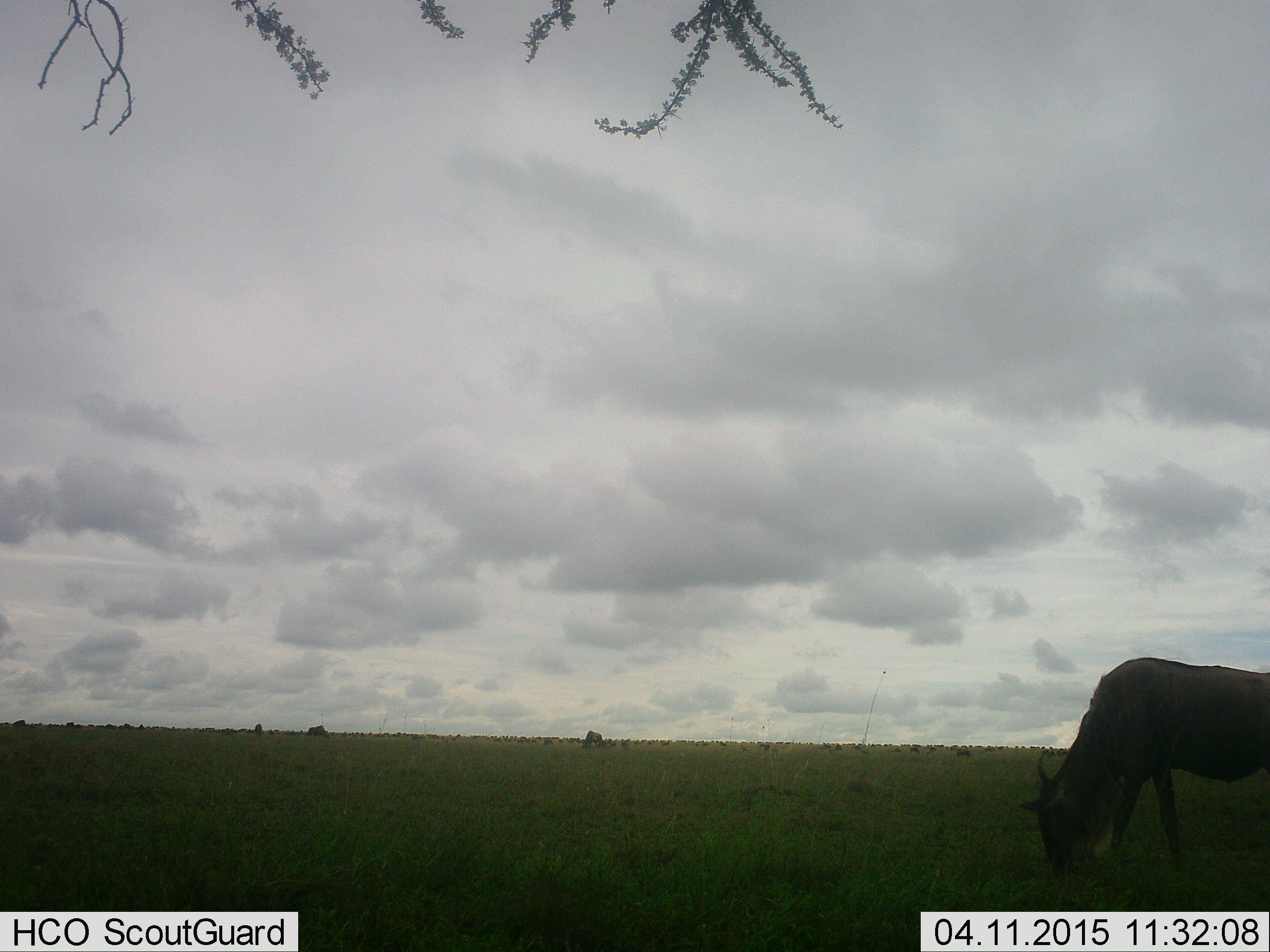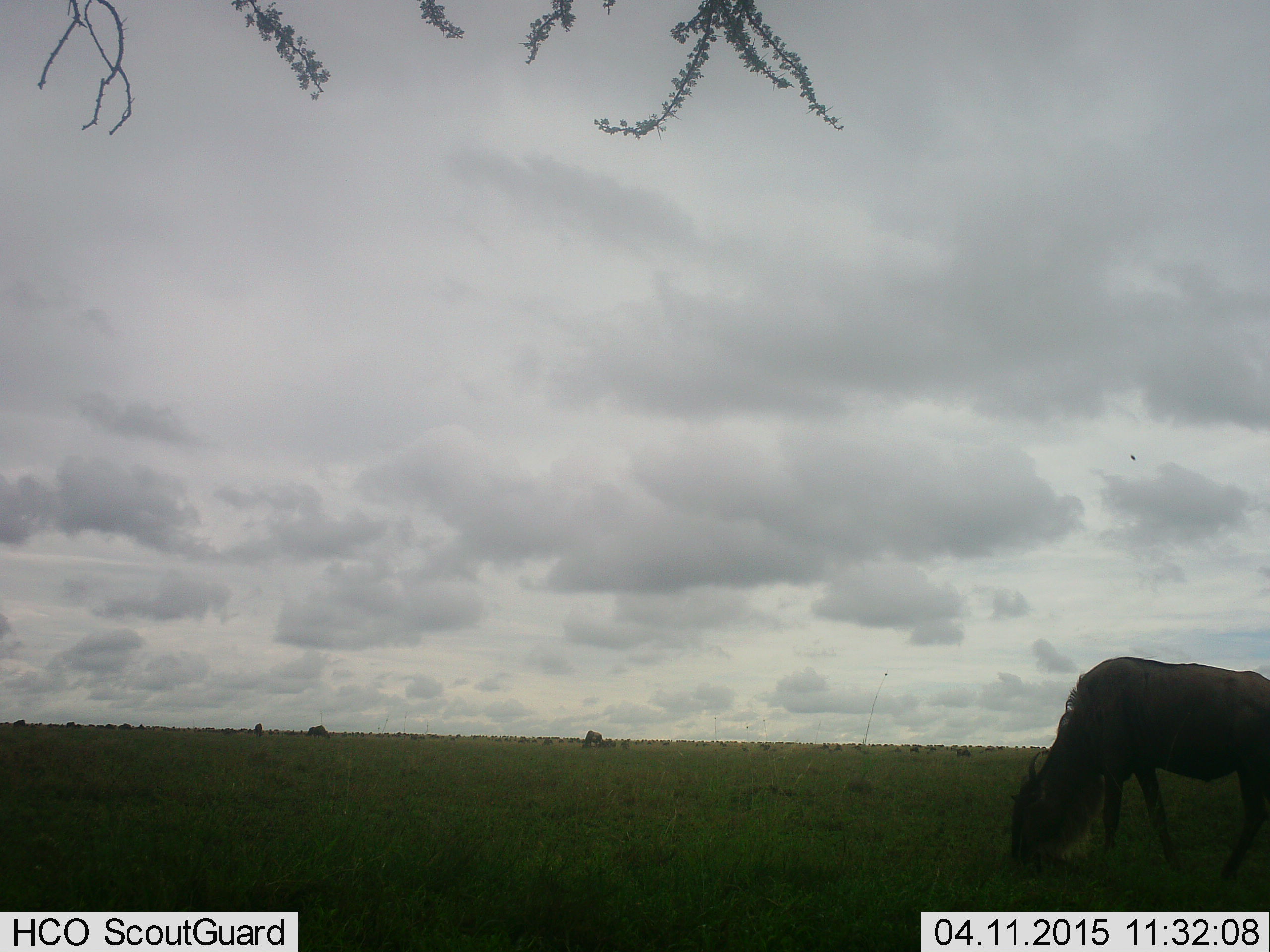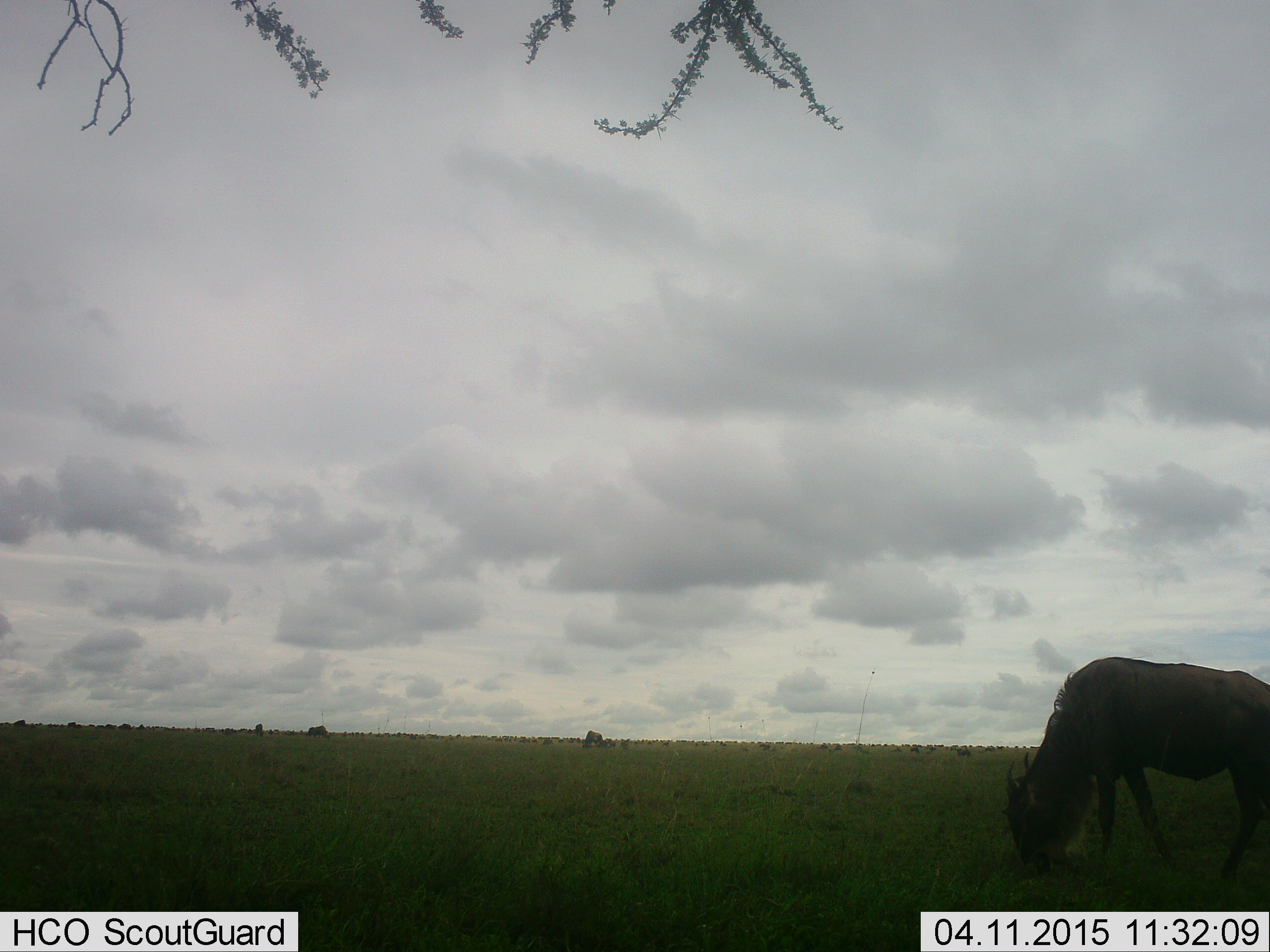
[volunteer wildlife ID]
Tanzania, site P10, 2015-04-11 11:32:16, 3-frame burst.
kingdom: Animalia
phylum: Chordata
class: Mammalia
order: Artiodactyla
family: Bovidae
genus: Connochaetes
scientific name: Connochaetes taurinus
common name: blue wildebeest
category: wildebeest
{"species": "wildebeest (blue wildebeest) (Connochaetes taurinus)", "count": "3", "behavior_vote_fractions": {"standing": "30%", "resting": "0%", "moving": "20%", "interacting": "0%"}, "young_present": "0%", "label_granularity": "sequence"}